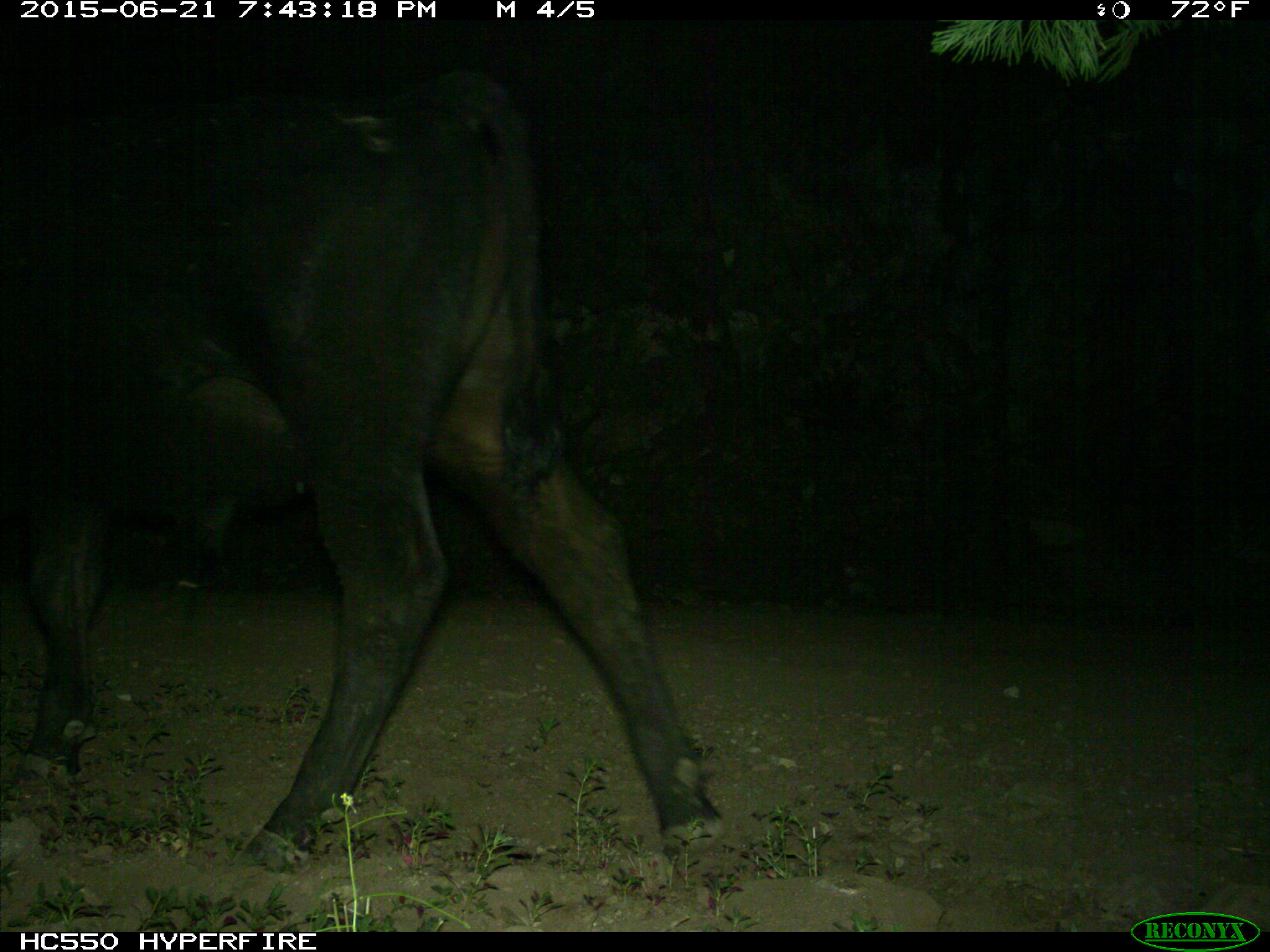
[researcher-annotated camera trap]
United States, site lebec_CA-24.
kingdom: Animalia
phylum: Chordata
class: Mammalia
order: Artiodactyla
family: Bovidae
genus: Bos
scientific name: Bos taurus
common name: domestic cow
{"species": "Bos taurus (domestic cow)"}